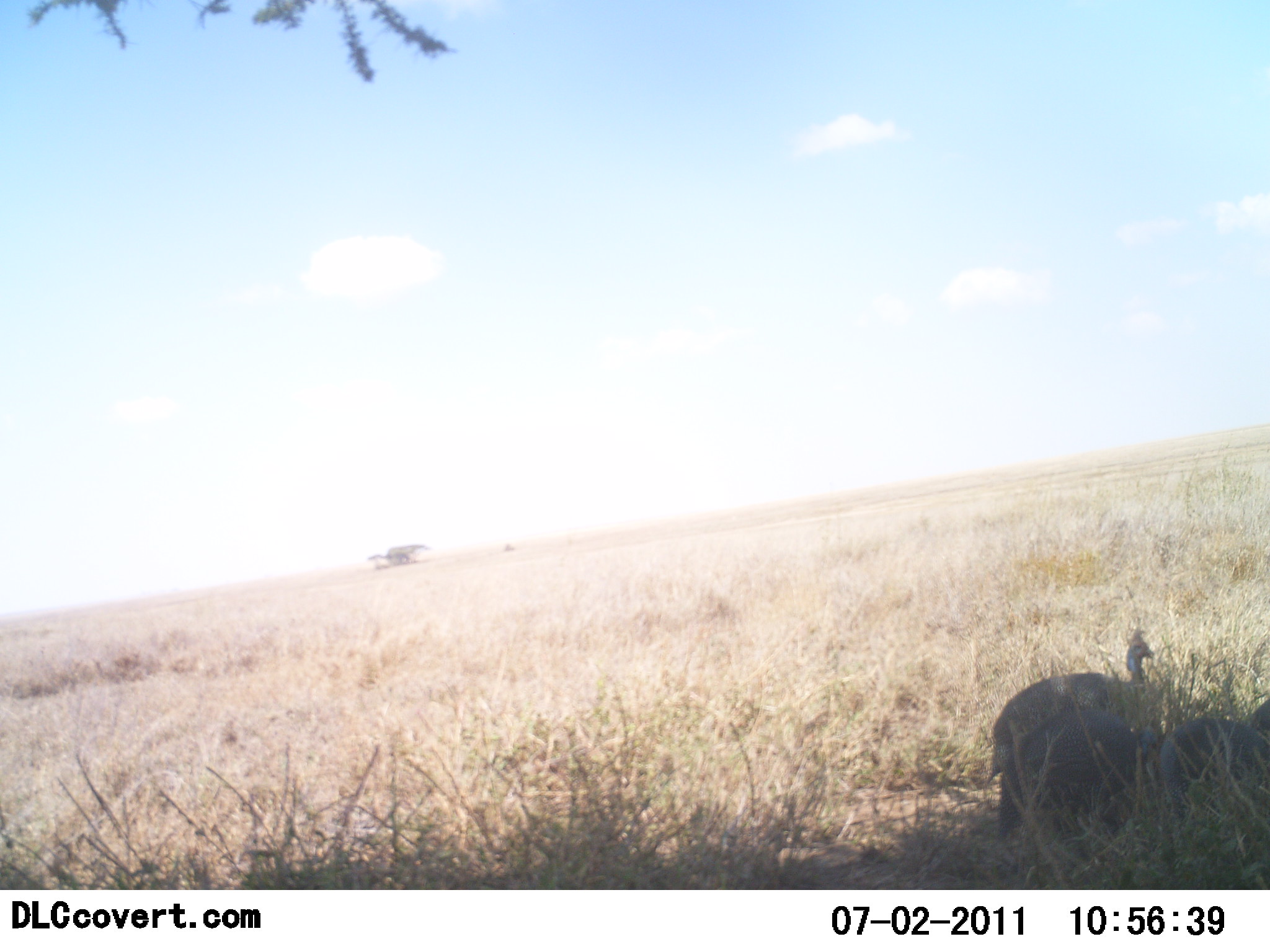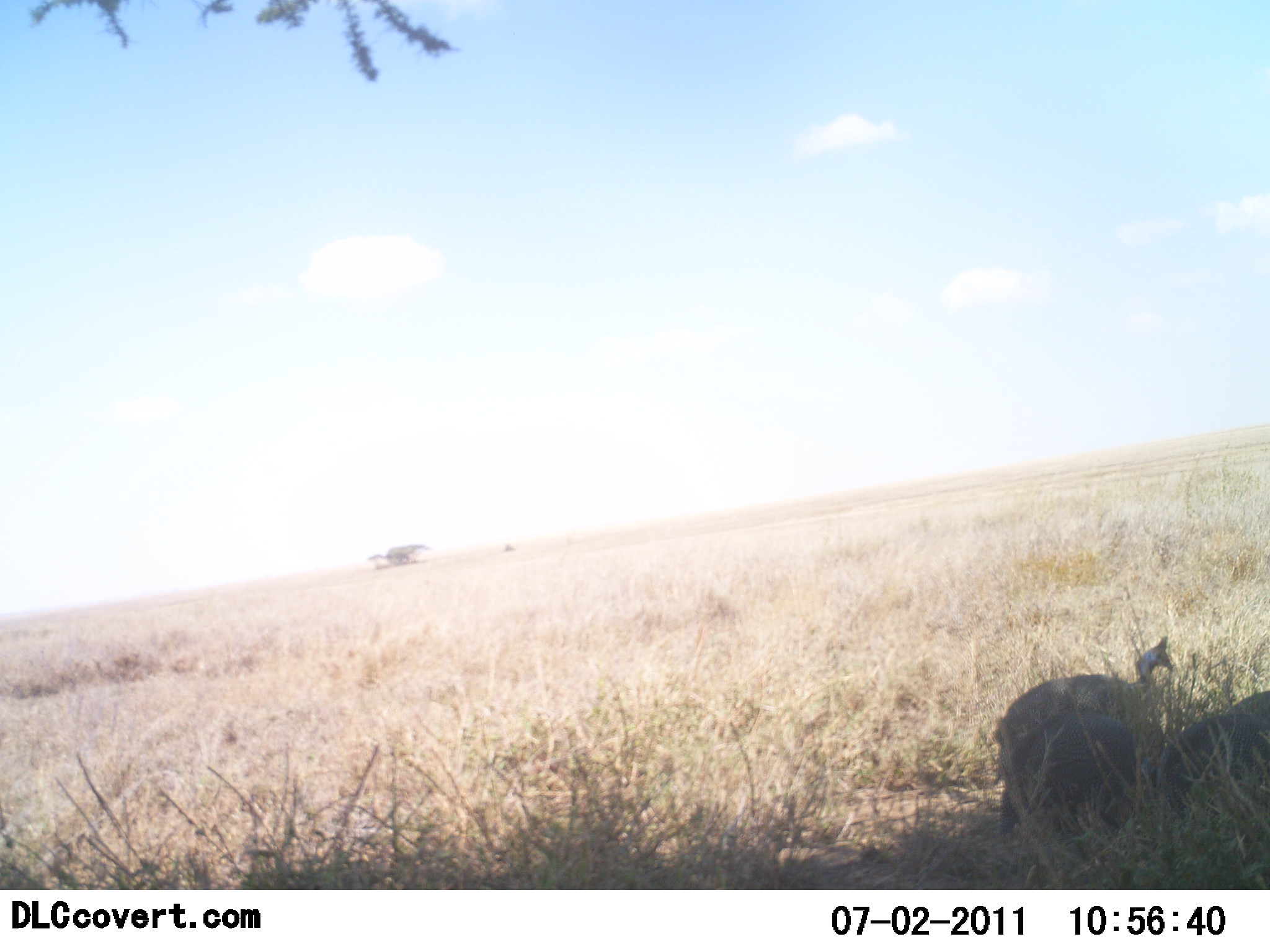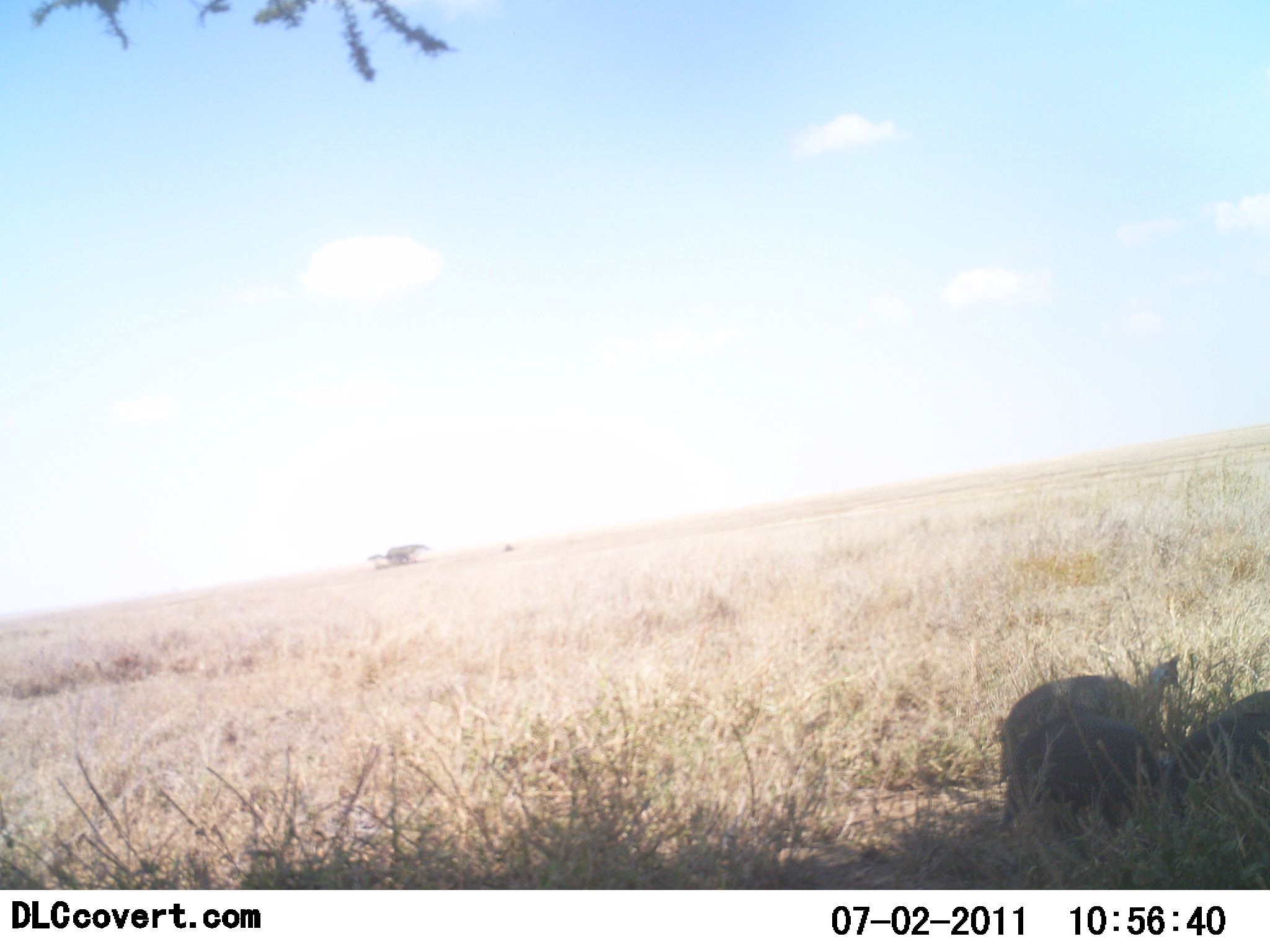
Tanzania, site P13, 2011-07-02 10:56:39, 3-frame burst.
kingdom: Animalia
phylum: Chordata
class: Aves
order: Galliformes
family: Numididae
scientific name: Numididae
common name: guinea fowl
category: guineafowl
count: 3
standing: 45%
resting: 0%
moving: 27%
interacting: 0%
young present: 0%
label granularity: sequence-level